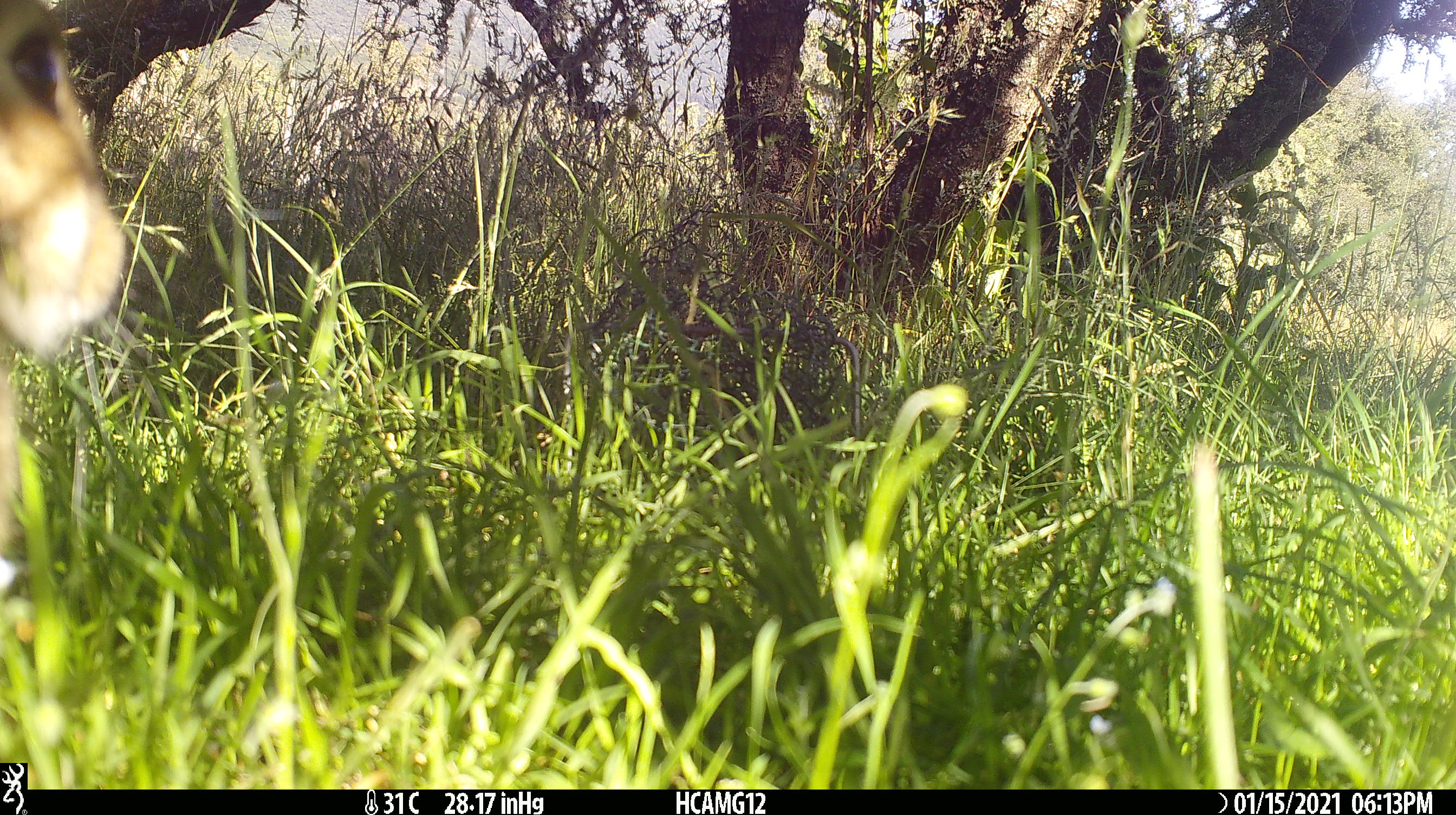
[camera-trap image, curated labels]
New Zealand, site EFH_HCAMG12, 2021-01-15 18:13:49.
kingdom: Animalia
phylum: Chordata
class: Mammalia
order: Lagomorpha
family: Leporidae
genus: Oryctolagus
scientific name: Oryctolagus cuniculus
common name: european rabbit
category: rabbit